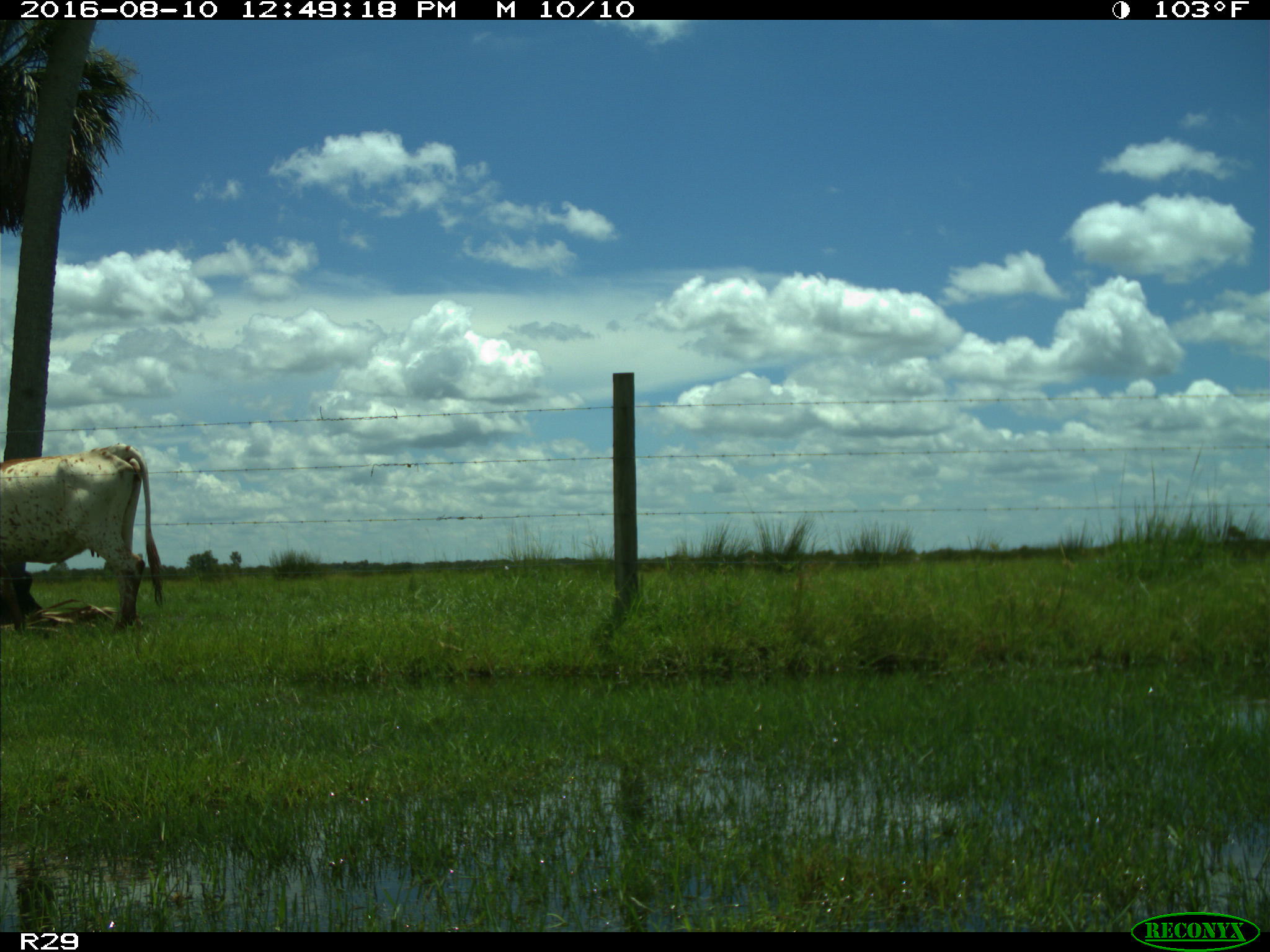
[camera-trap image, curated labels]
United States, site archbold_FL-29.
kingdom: Animalia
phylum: Chordata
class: Mammalia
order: Artiodactyla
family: Bovidae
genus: Bos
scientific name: Bos taurus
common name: domestic cow